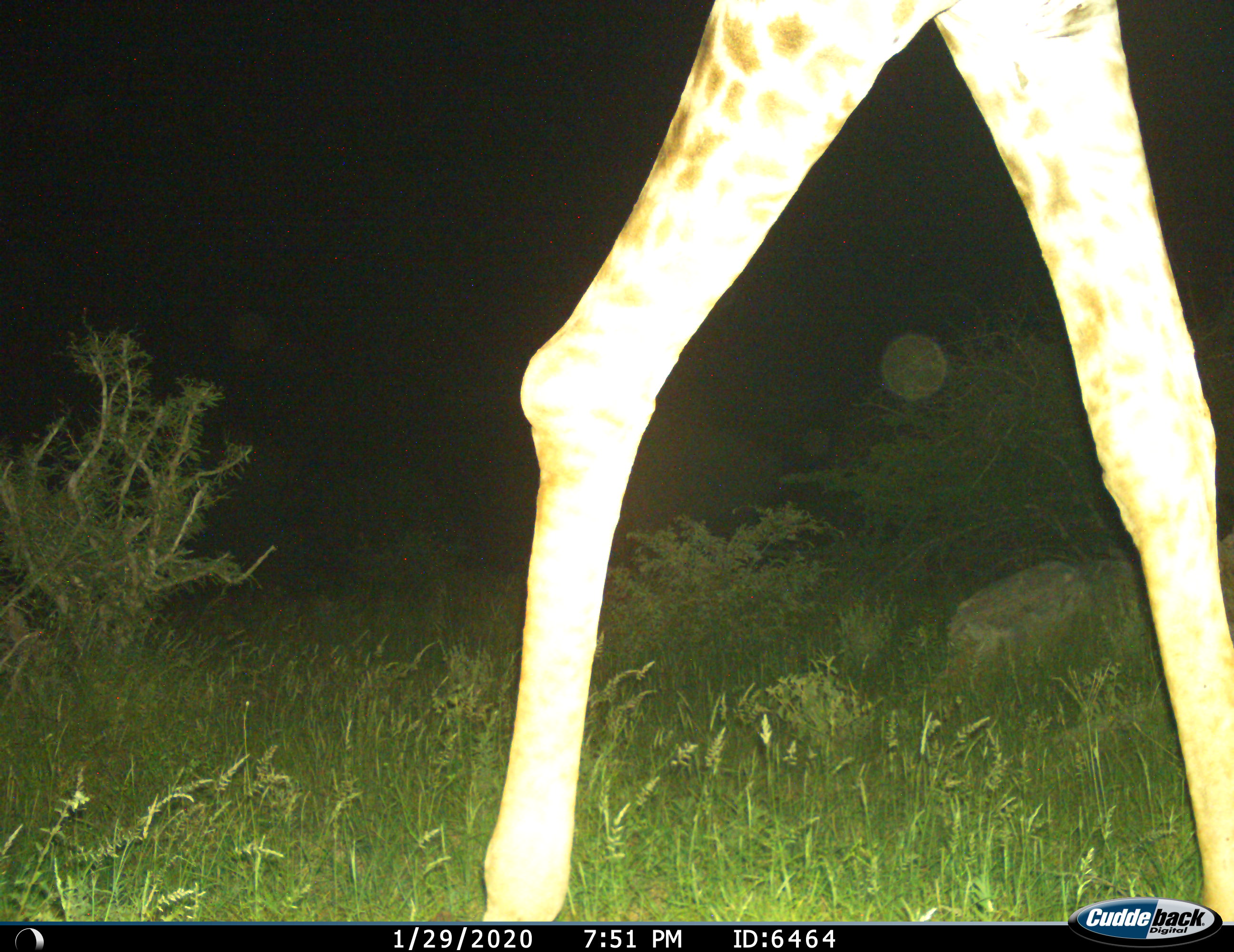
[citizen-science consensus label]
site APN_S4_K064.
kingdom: Animalia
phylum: Chordata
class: Mammalia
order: Artiodactyla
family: Giraffidae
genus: Giraffa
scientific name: Giraffa camelopardalis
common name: giraffe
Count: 1.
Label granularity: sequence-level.